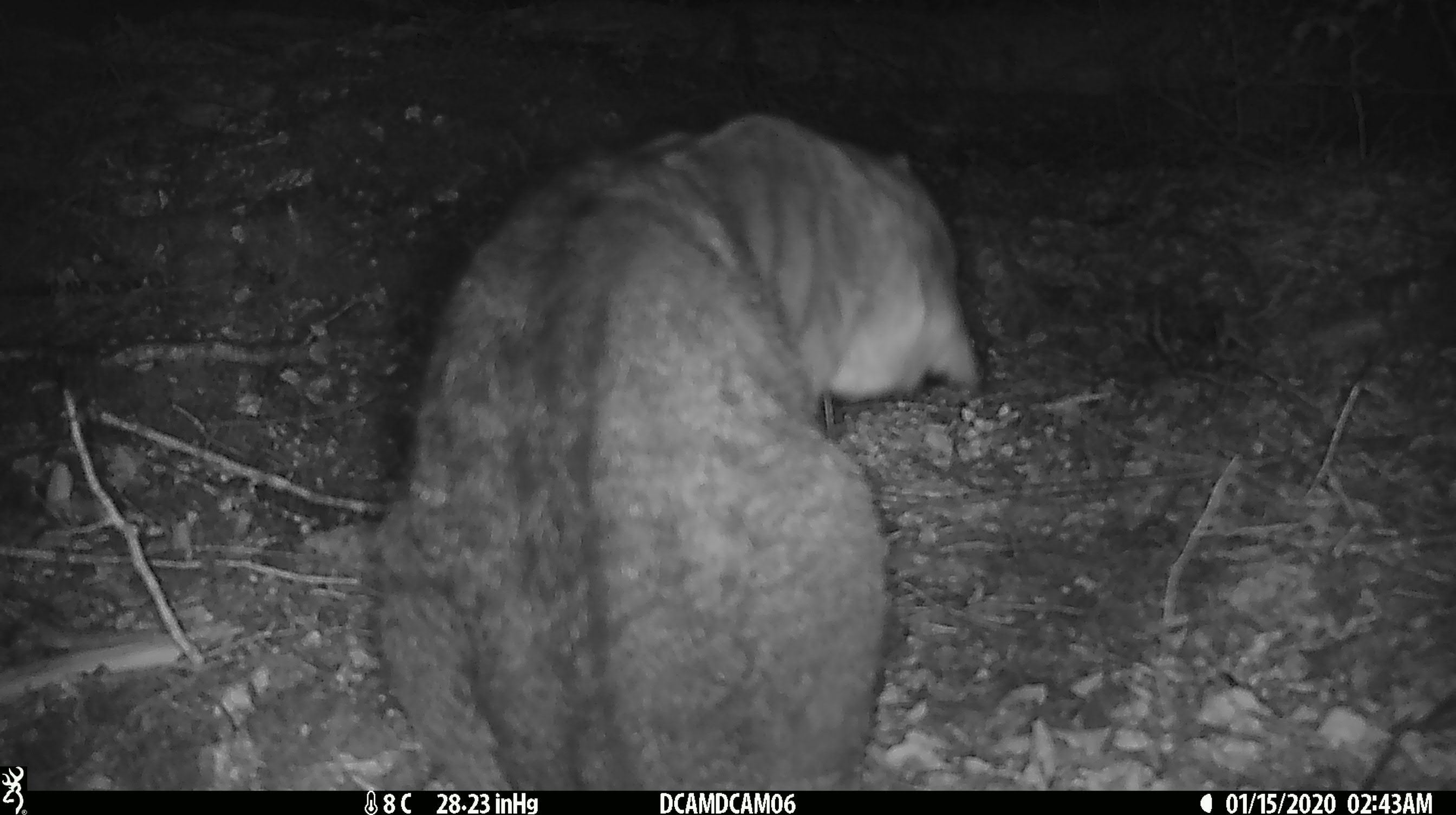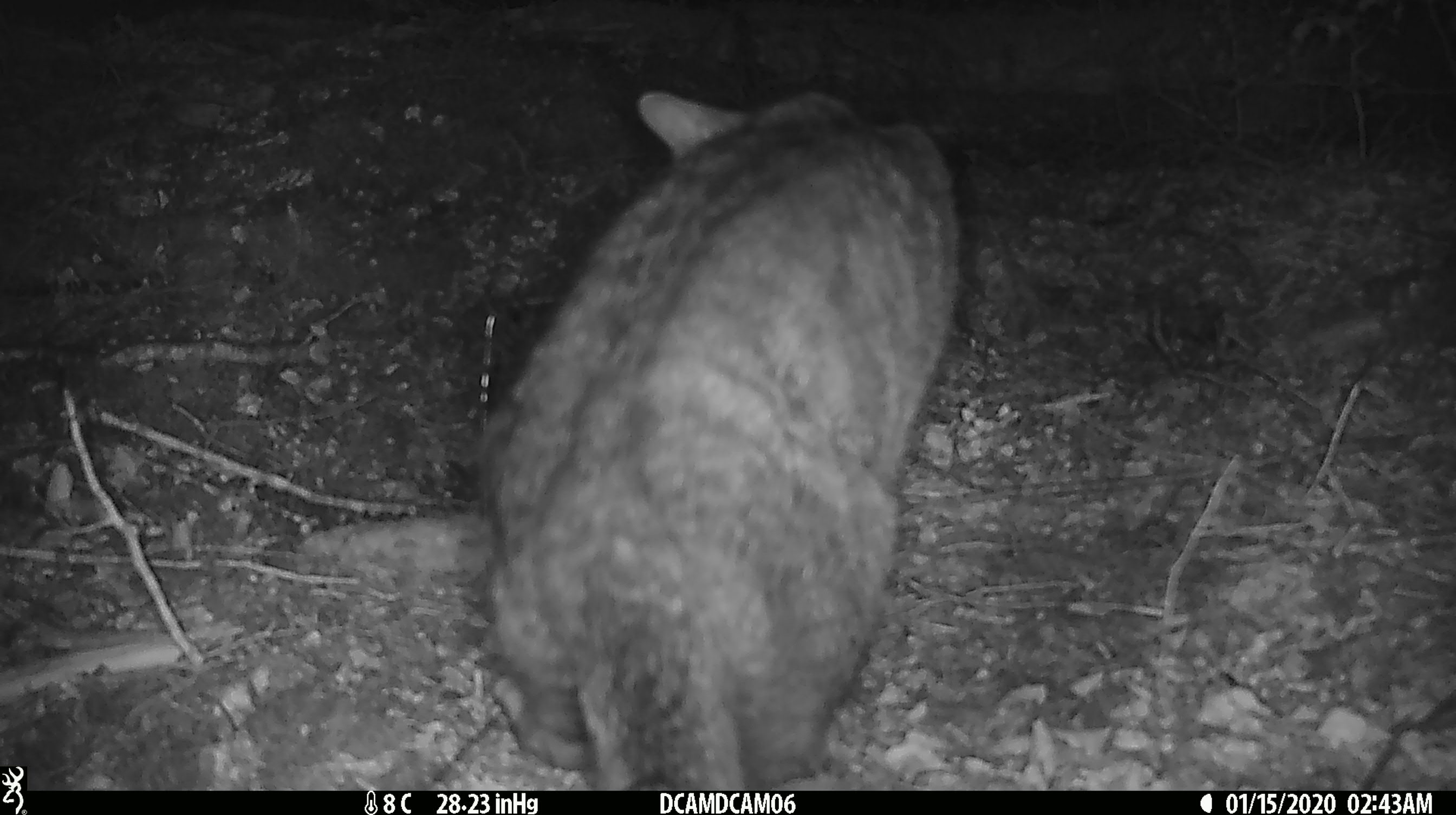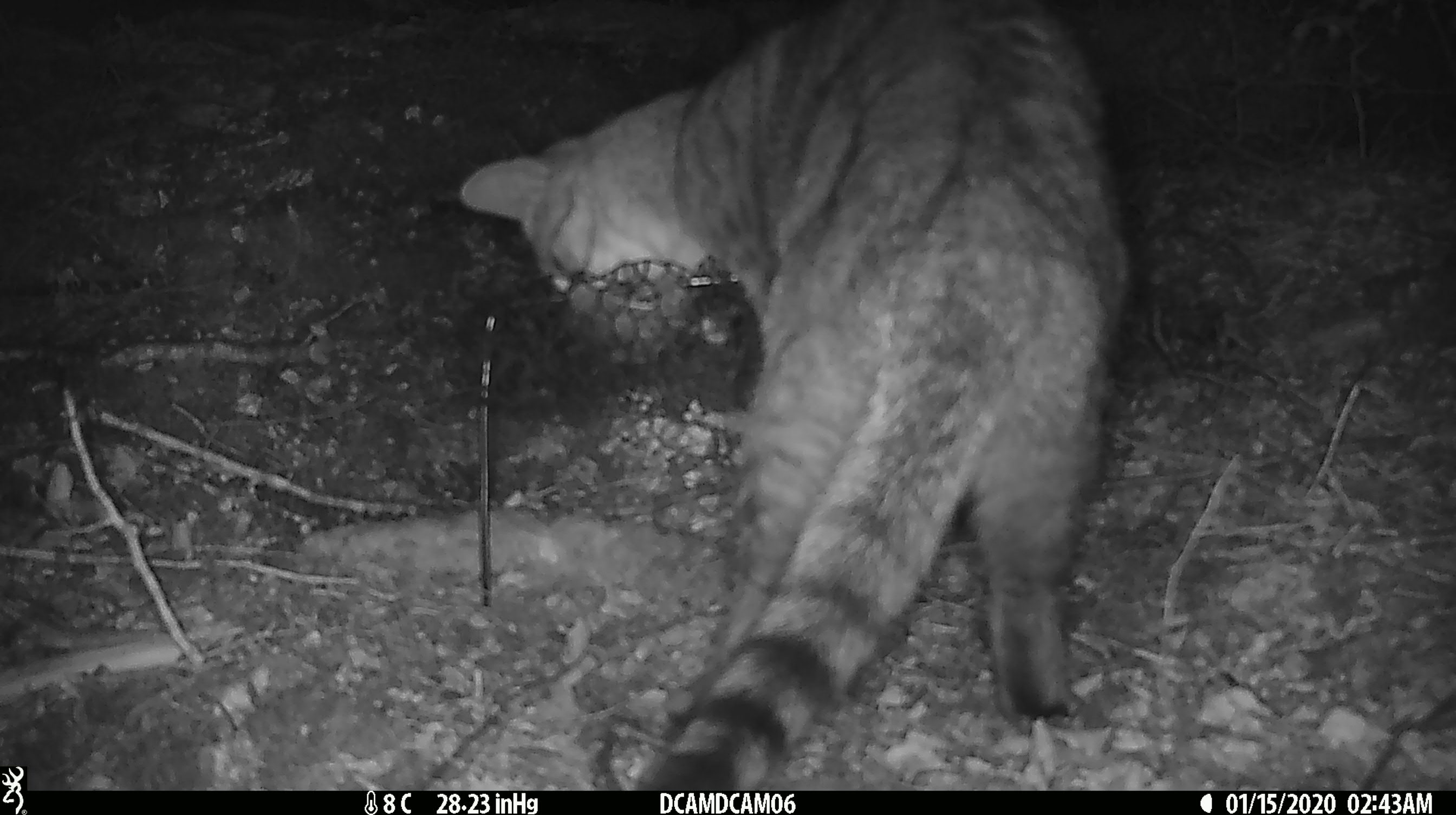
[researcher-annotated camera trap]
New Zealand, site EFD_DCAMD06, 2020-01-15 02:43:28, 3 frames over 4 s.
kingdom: Animalia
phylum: Chordata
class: Mammalia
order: Carnivora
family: Felidae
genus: Felis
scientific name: Felis catus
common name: domestic cat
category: cat